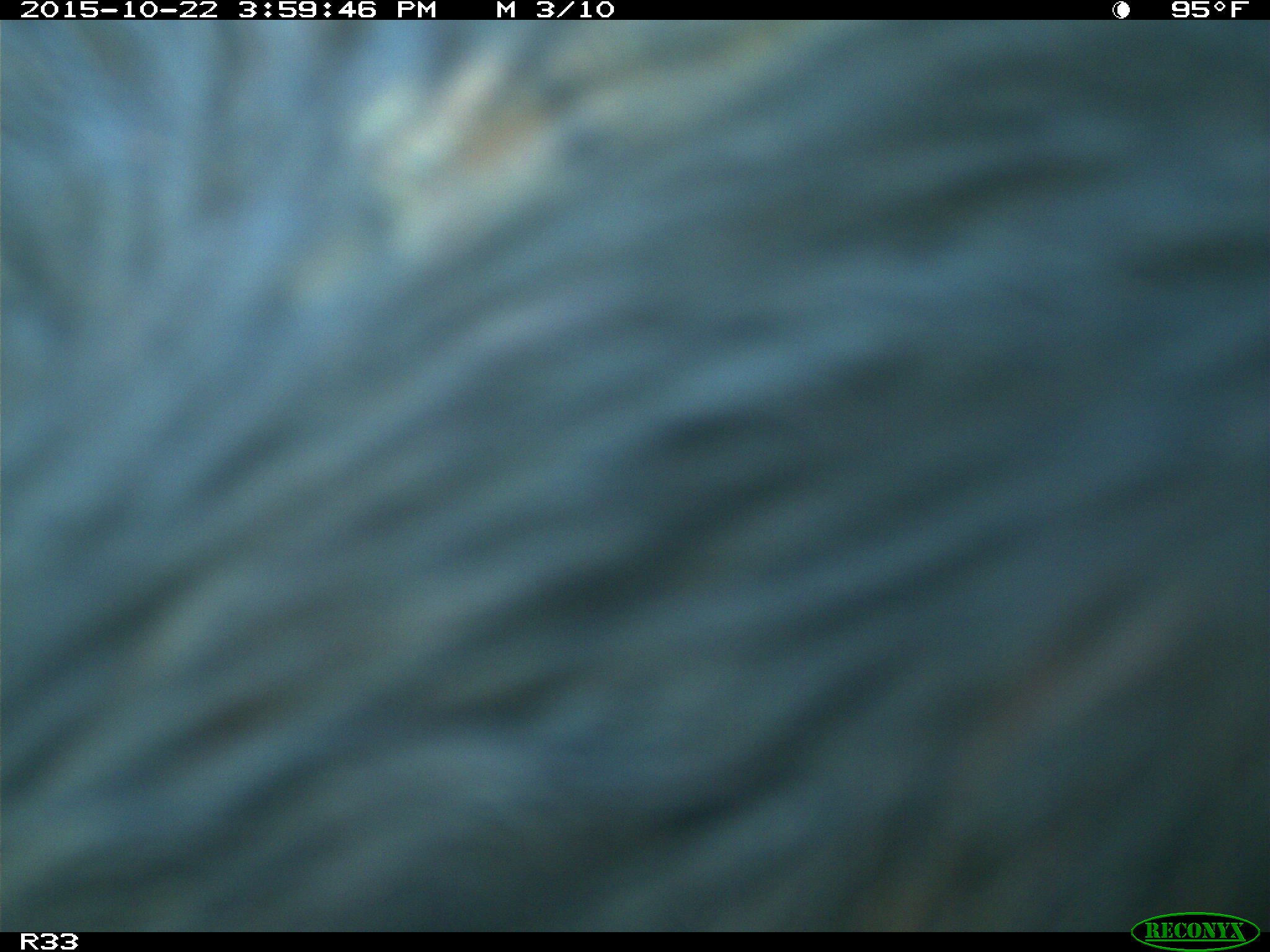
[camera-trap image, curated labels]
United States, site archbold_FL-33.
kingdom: Animalia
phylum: Chordata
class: Mammalia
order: Artiodactyla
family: Bovidae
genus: Bos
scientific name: Bos taurus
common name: domestic cow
Bos taurus (domestic cow).